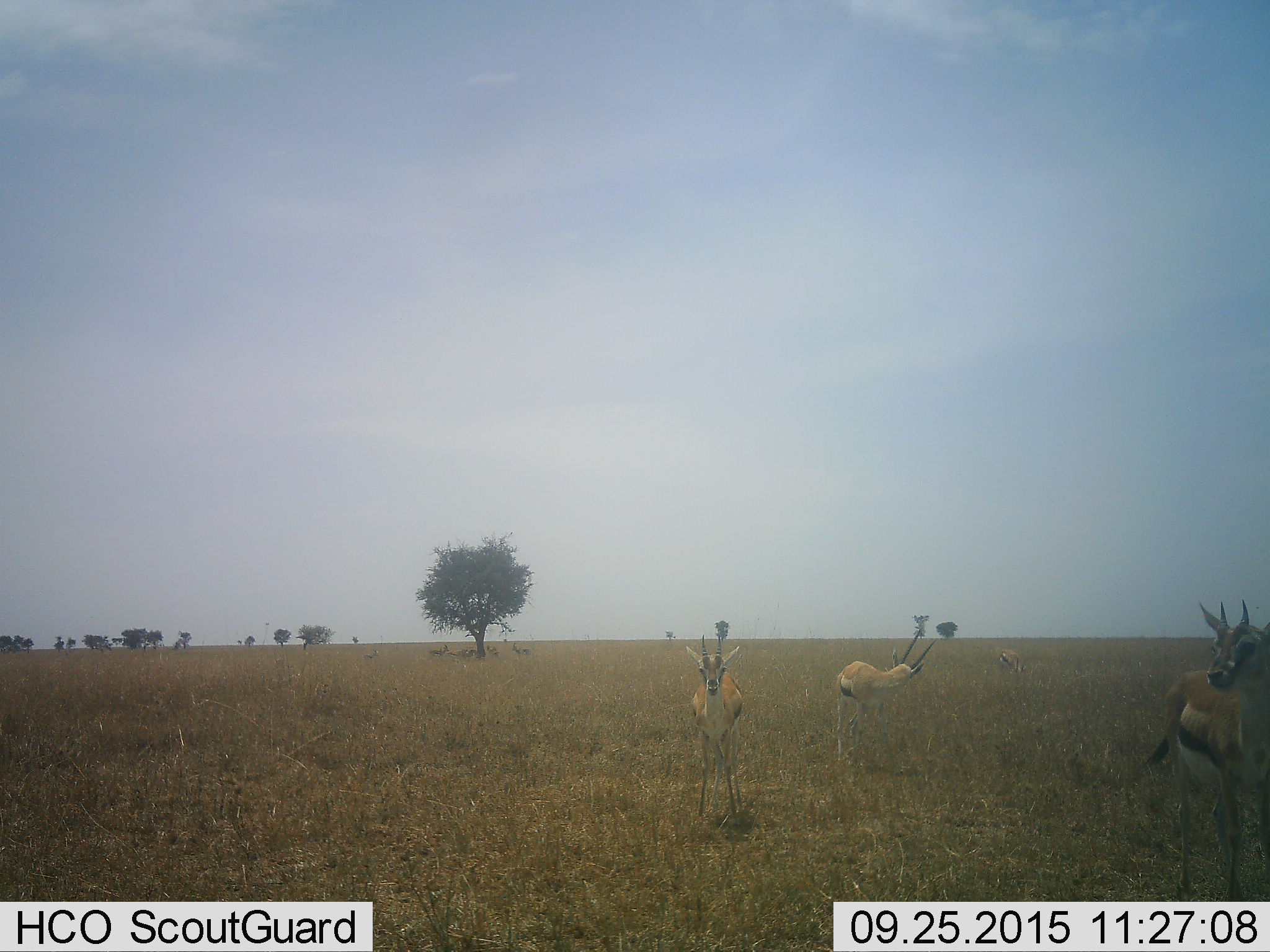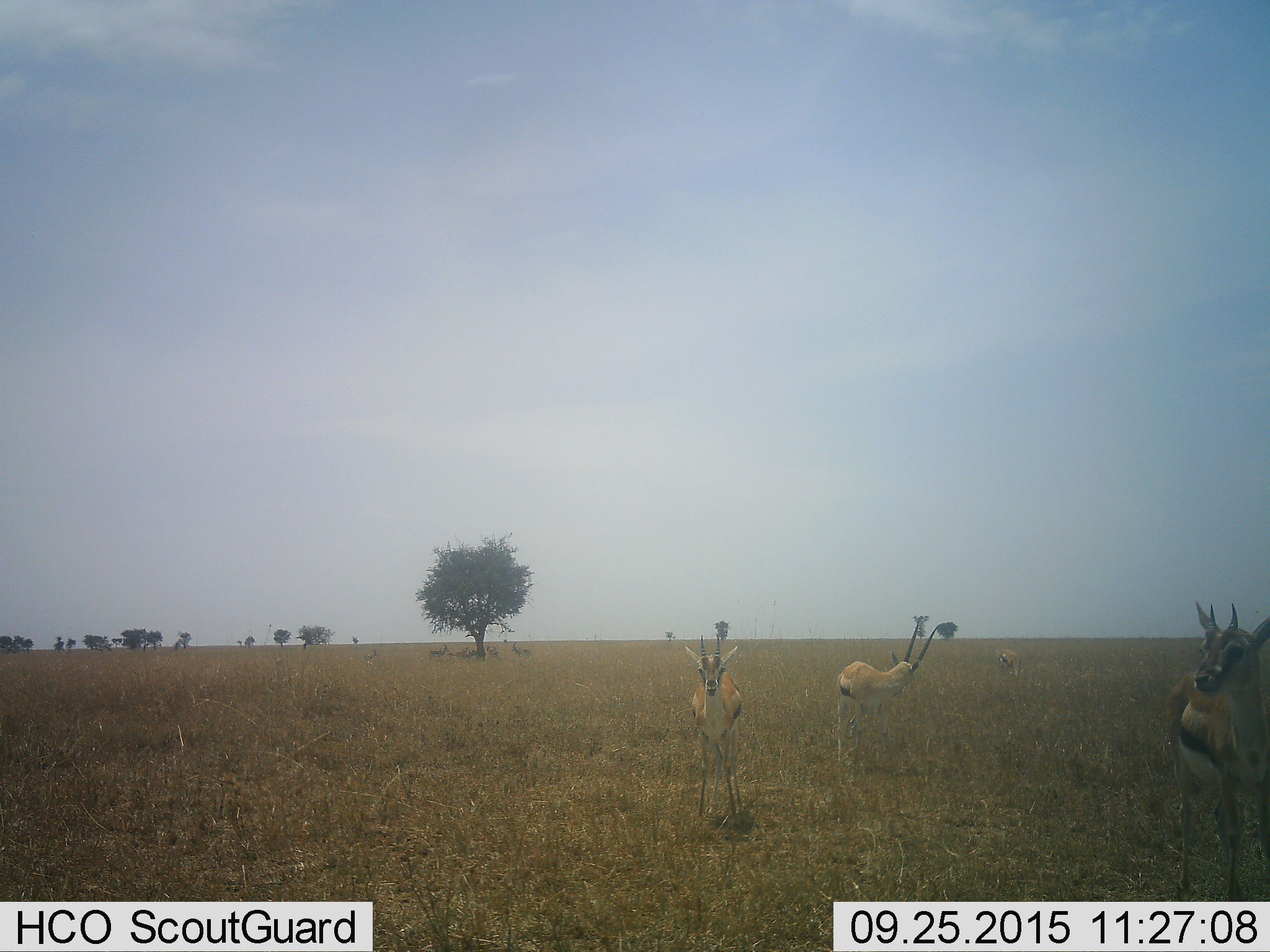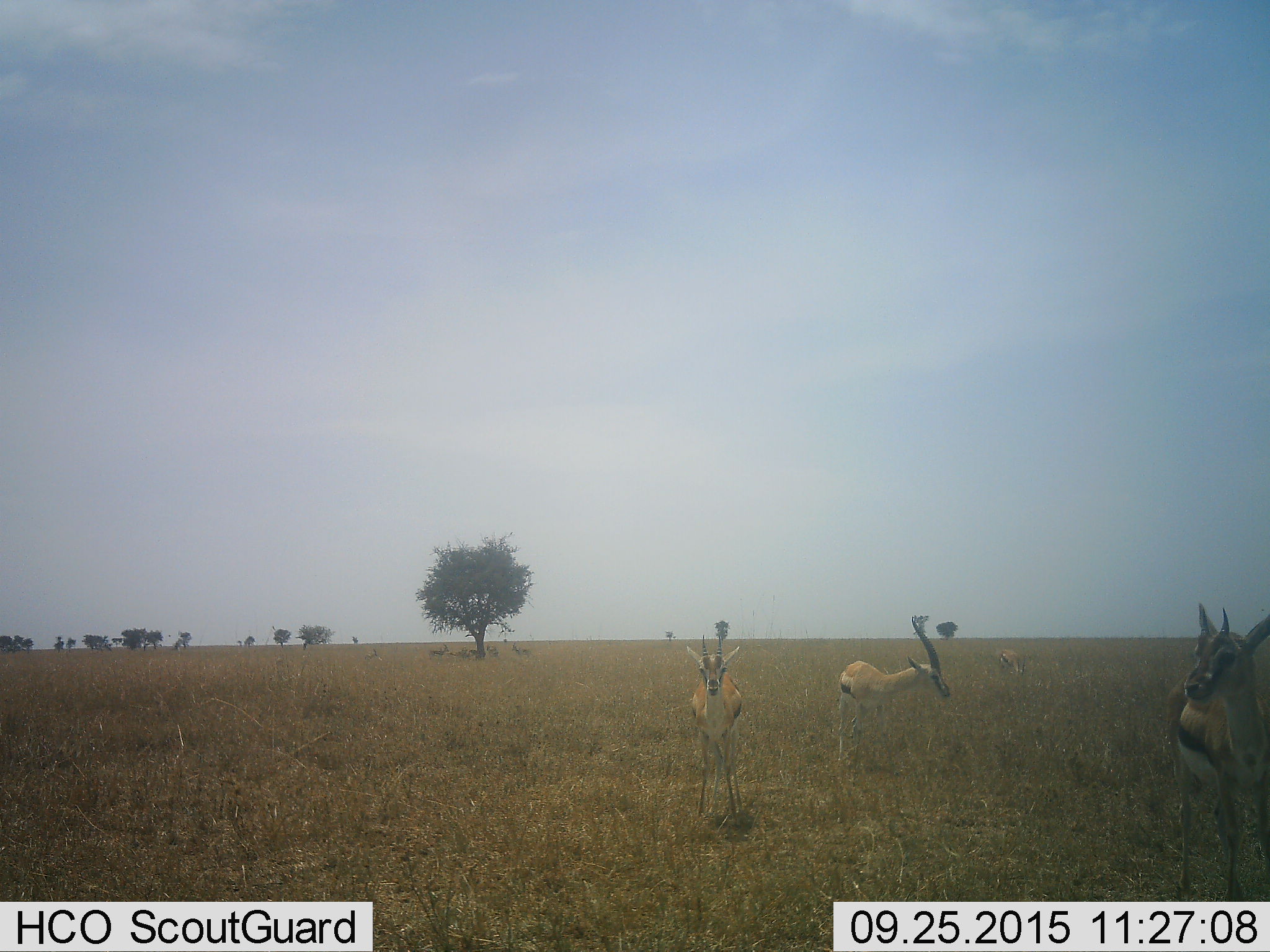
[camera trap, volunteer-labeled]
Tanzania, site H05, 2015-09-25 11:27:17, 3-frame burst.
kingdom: Animalia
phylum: Chordata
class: Mammalia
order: Artiodactyla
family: Bovidae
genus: Eudorcas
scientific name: Eudorcas thomsonii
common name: thomson's gazelle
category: gazellethomsons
Gazellethomsons (thomson's gazelle) (Eudorcas thomsonii), count 10. Behavior (volunteer vote fractions): standing 90%, resting 20%, moving 40%, interacting 0%. Young present (vote fraction): 10%. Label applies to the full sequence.